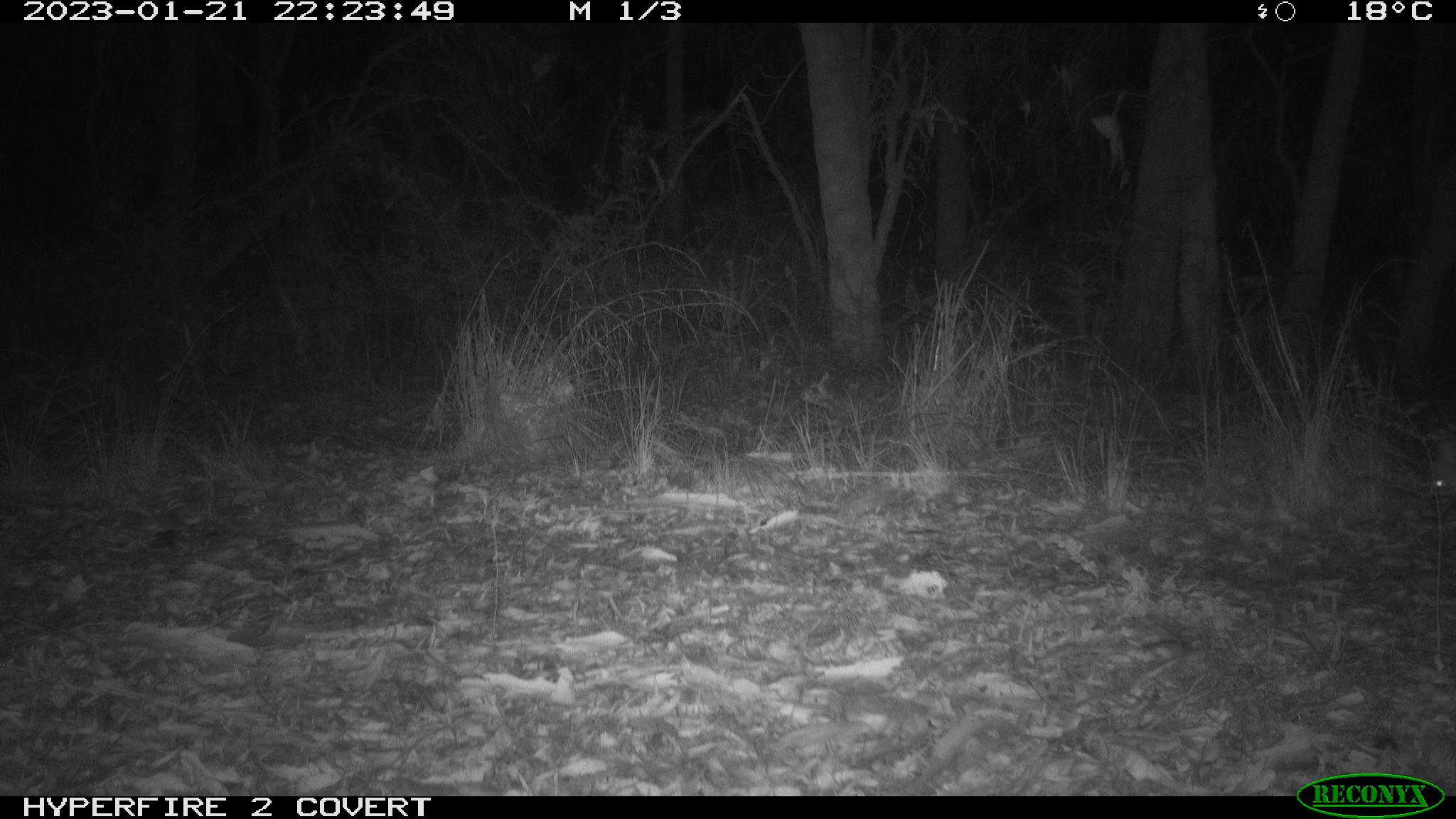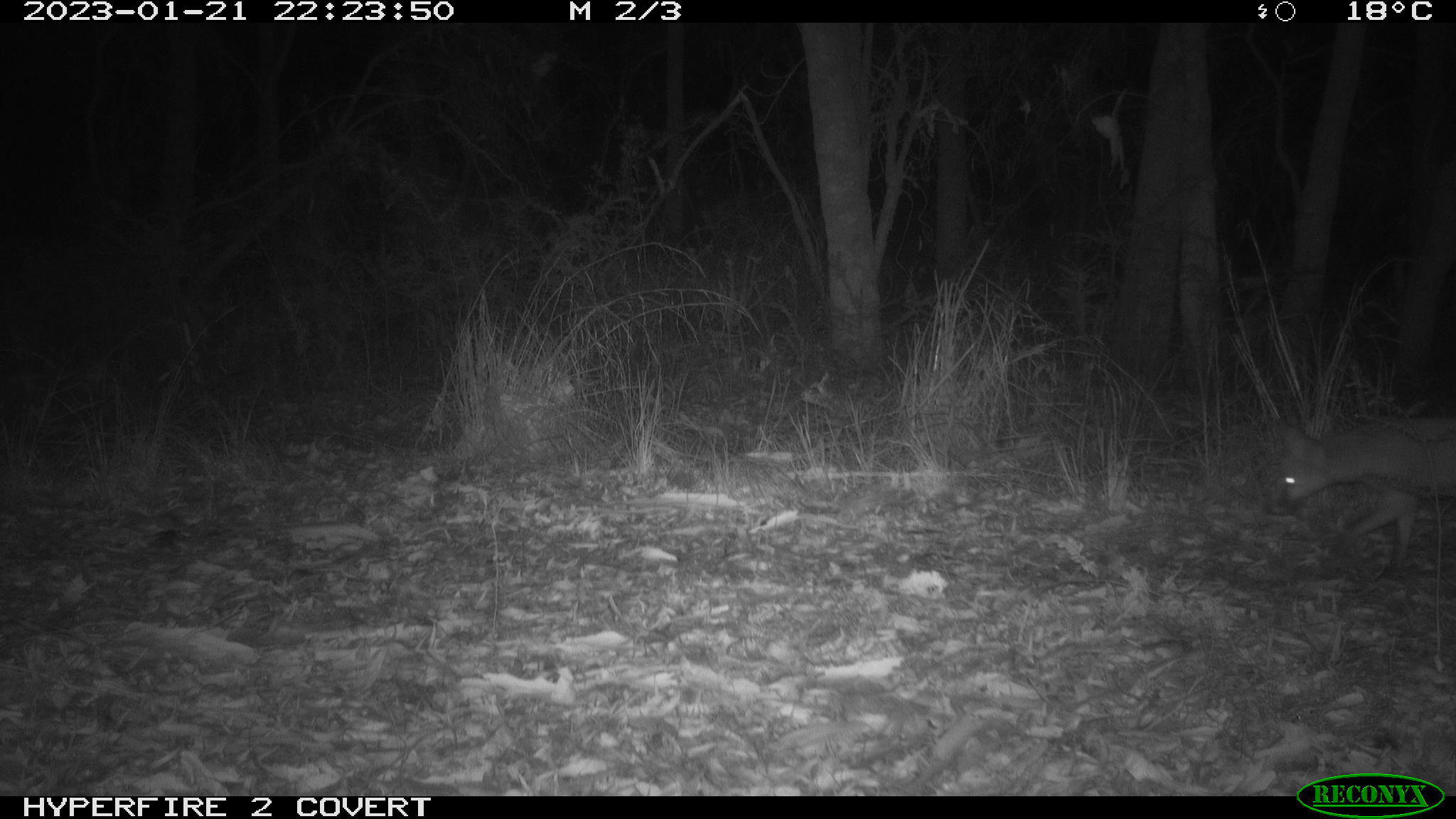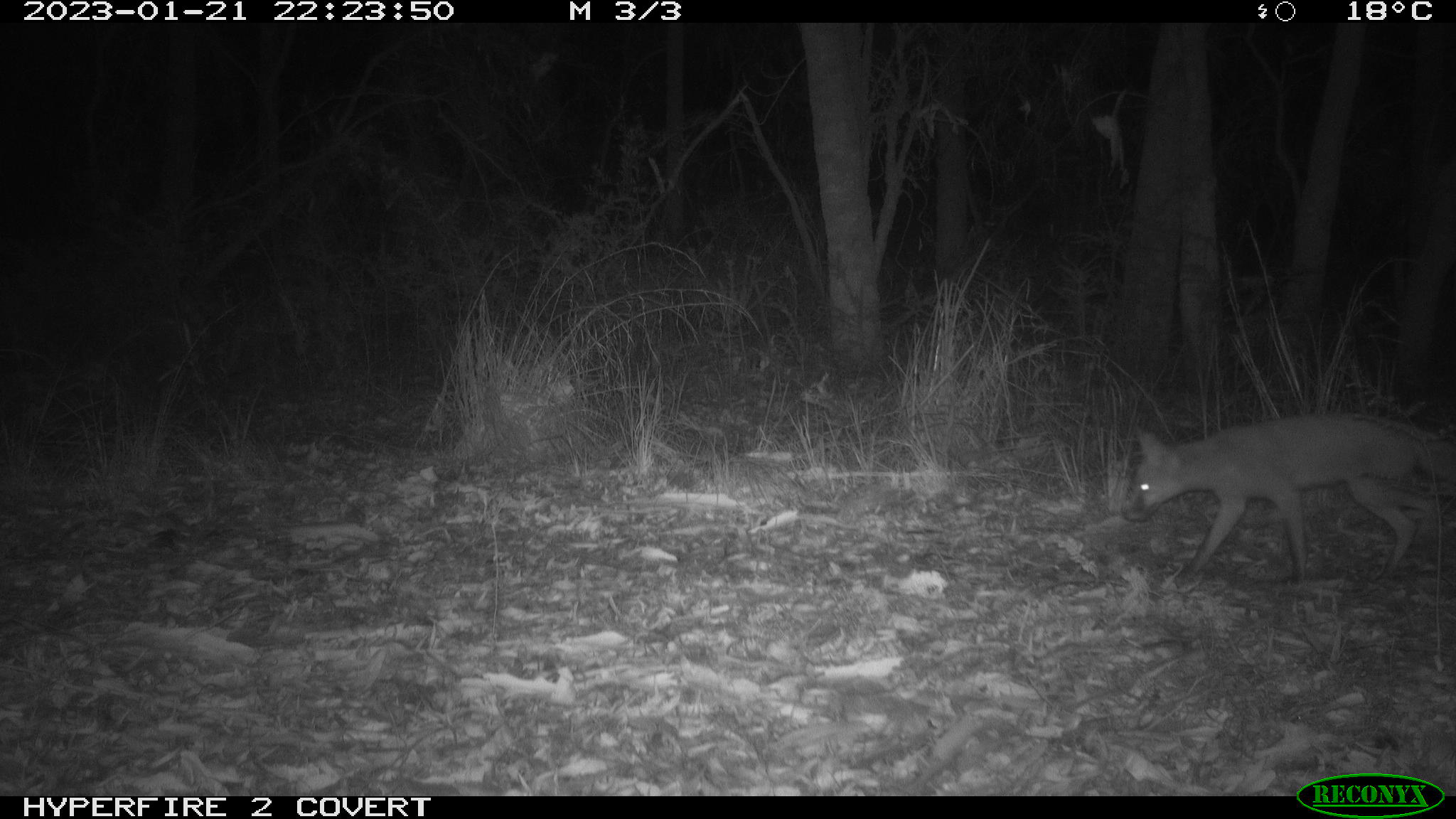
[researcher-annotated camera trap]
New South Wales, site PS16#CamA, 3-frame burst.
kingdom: Animalia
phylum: Chordata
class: Mammalia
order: Carnivora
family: Canidae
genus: Vulpes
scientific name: Vulpes vulpes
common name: red fox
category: fox